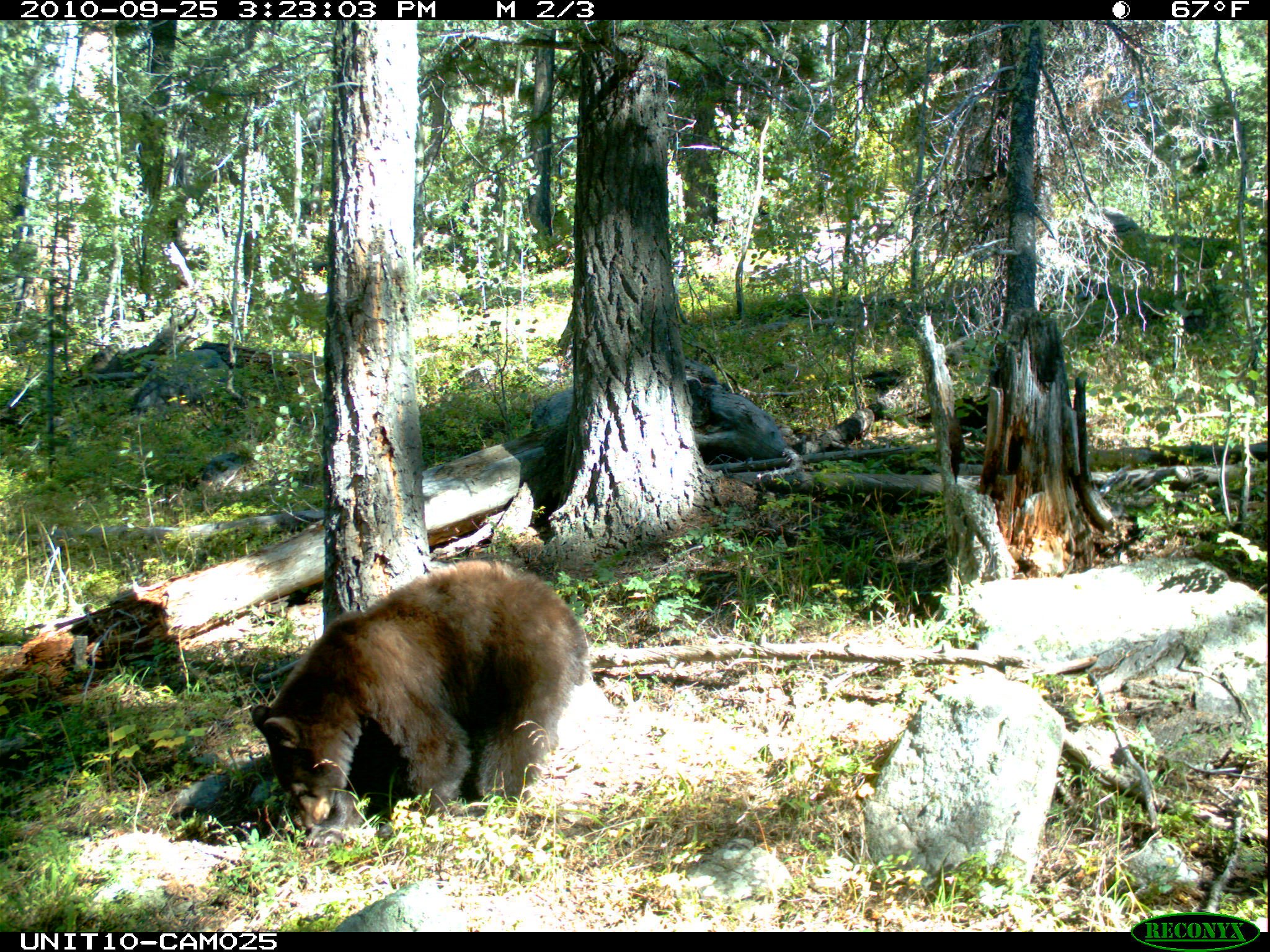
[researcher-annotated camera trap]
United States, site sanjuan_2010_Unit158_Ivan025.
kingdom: Animalia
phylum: Chordata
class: Mammalia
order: Carnivora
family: Ursidae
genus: Ursus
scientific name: Ursus americanus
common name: american black bear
Ursus americanus (american black bear).